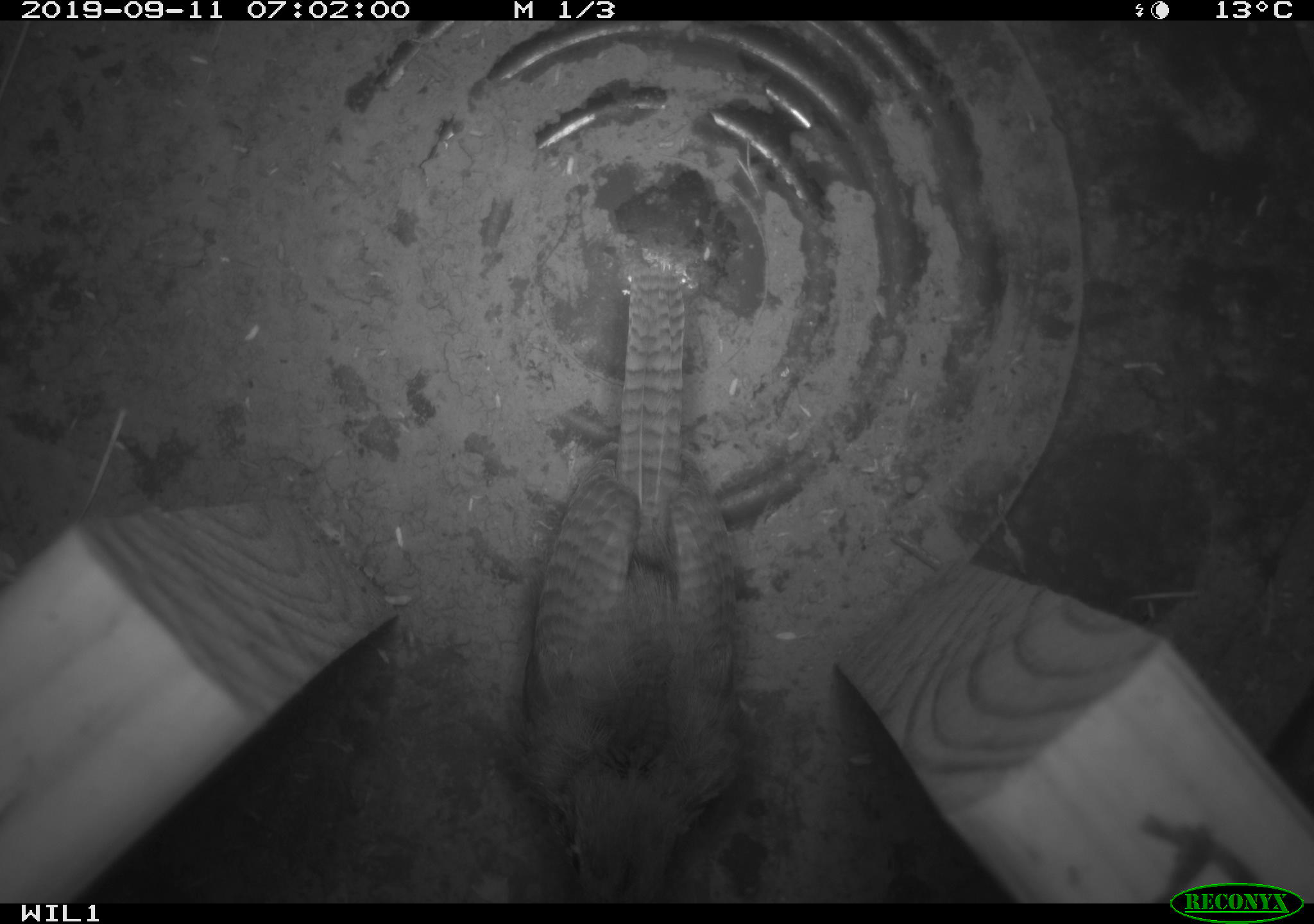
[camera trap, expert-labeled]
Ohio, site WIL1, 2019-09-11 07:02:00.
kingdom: Animalia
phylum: Chordata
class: Aves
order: Passeriformes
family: Troglodytidae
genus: Troglodytes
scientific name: Troglodytes aedon aedon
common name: northern house wren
Northern house wren (Troglodytes aedon aedon).